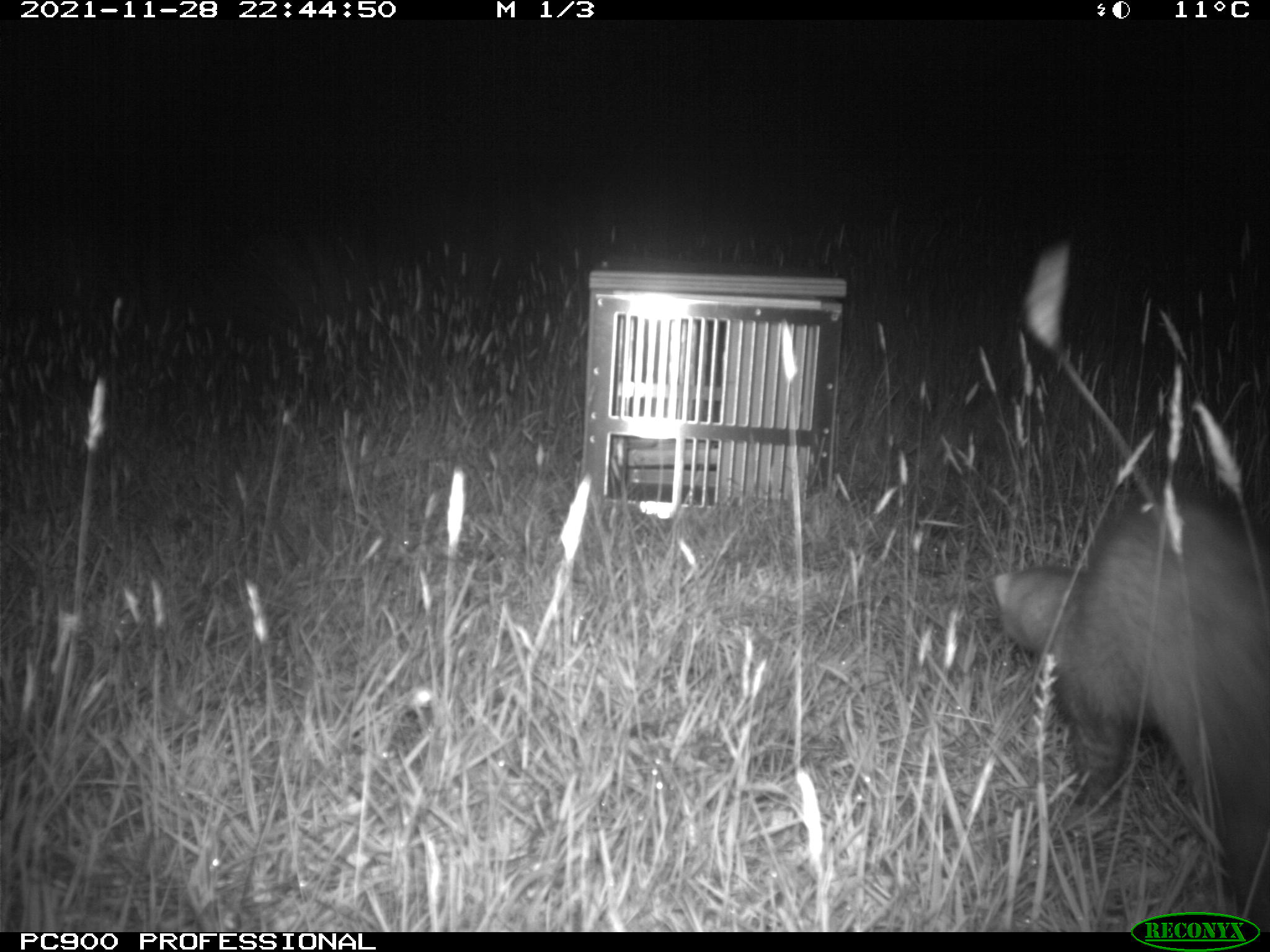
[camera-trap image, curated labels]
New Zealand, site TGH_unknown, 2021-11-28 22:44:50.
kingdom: Animalia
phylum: Chordata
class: Mammalia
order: Carnivora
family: Mustelidae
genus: Mustela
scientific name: Mustela furo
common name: ferret